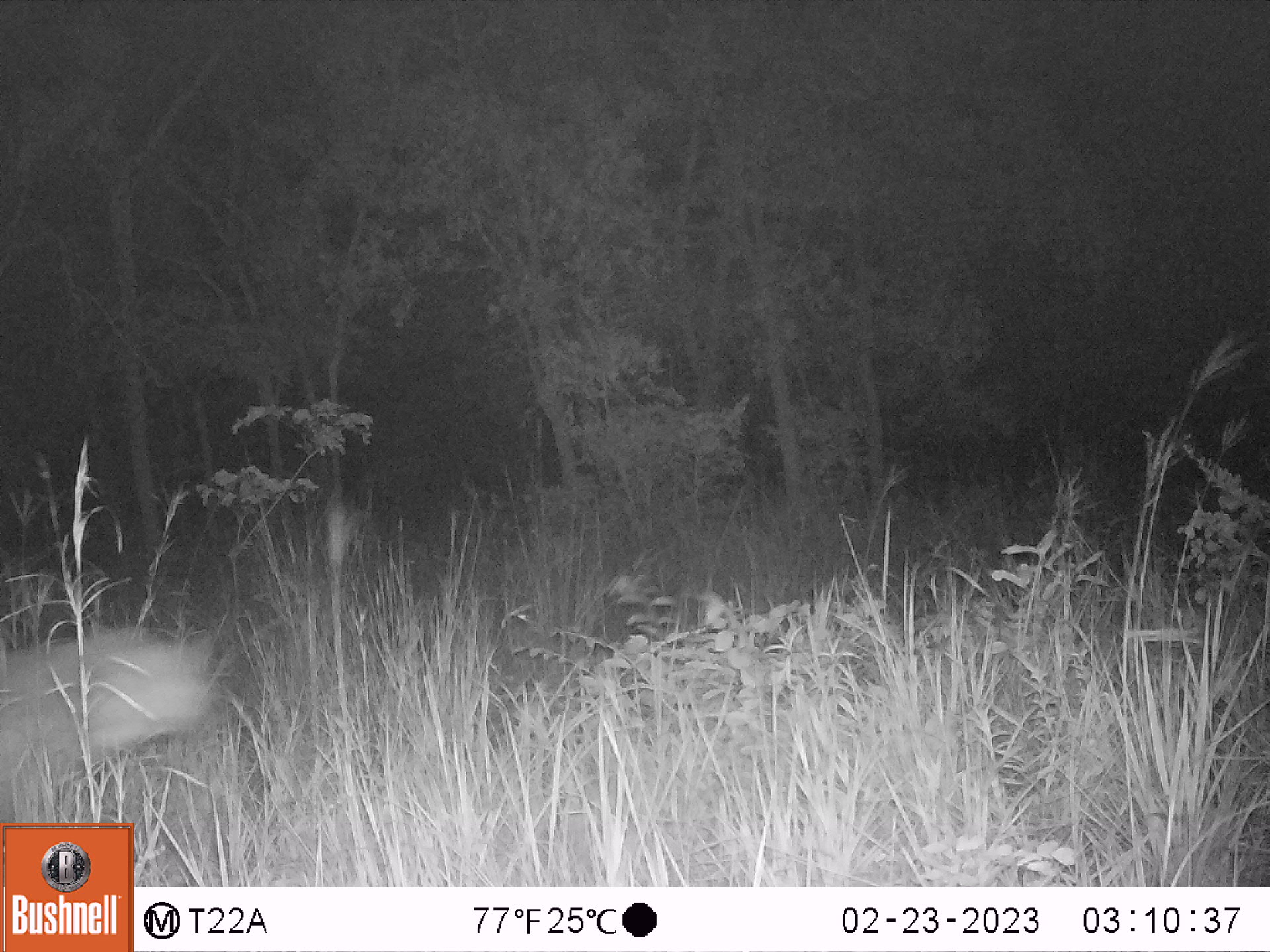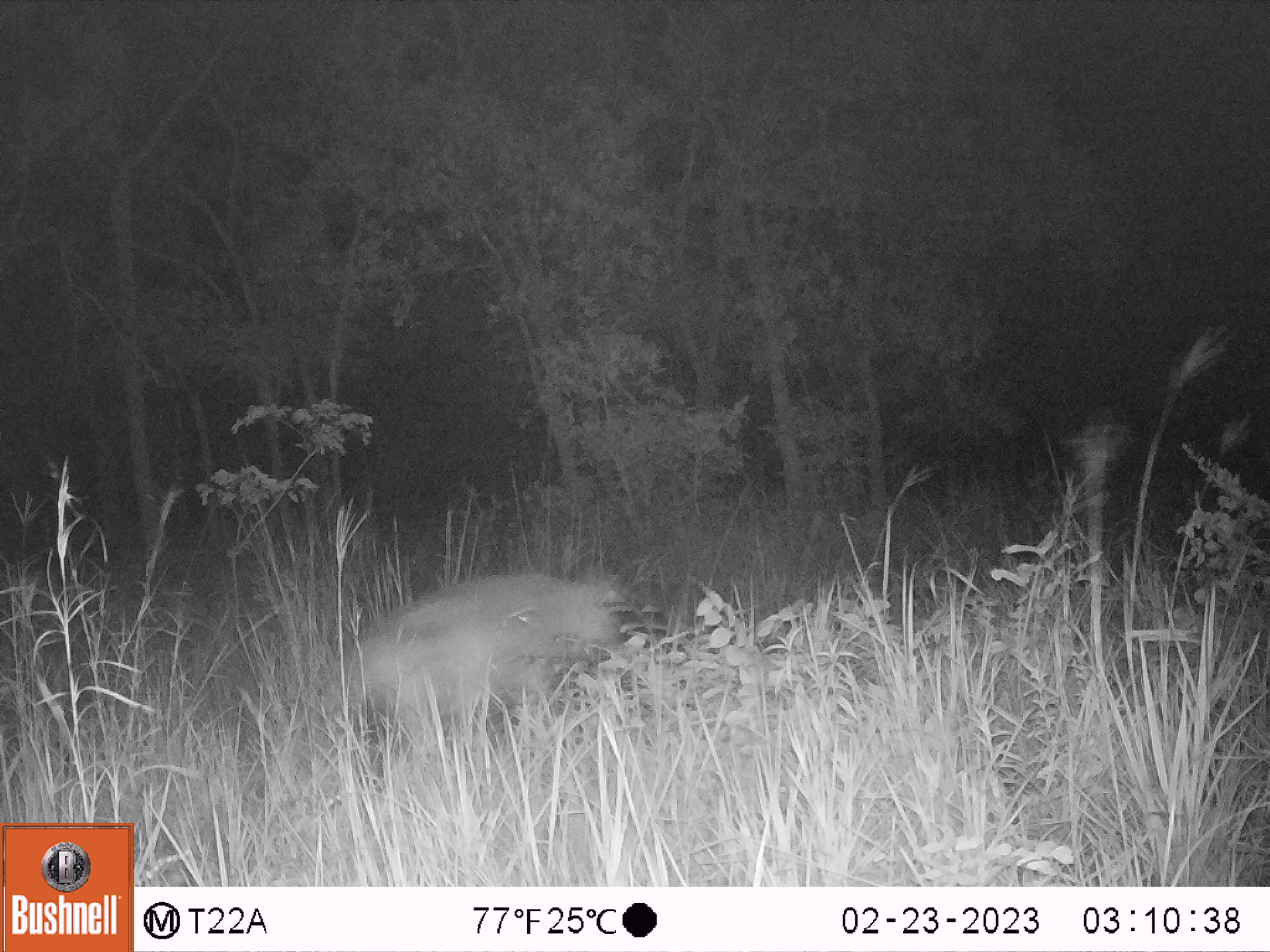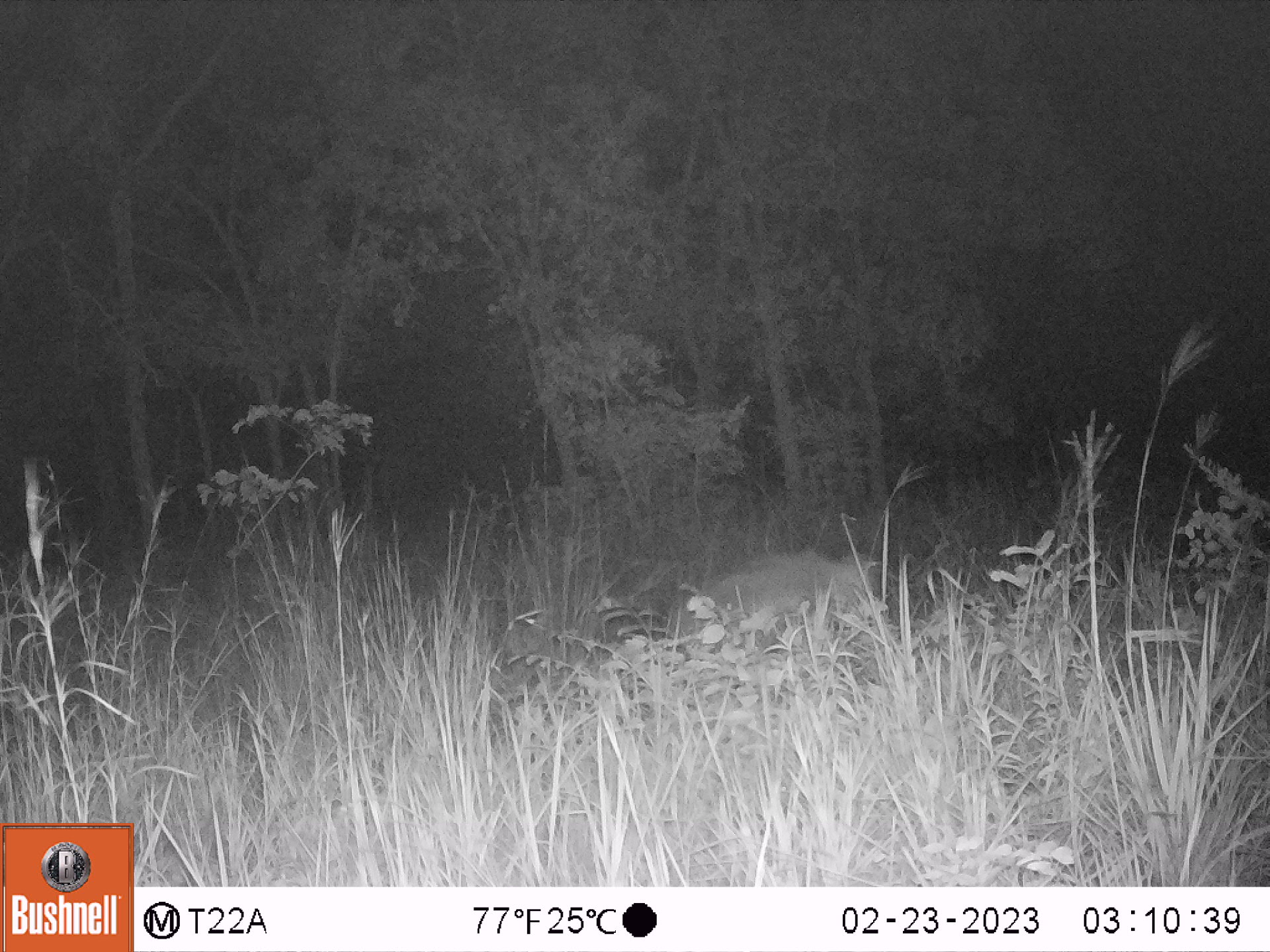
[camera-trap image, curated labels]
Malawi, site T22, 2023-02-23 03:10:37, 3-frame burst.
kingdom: Animalia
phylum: Chordata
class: Mammalia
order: Artiodactyla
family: Suidae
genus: Potamochoerus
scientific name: Potamochoerus larvatus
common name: bushpig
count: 1